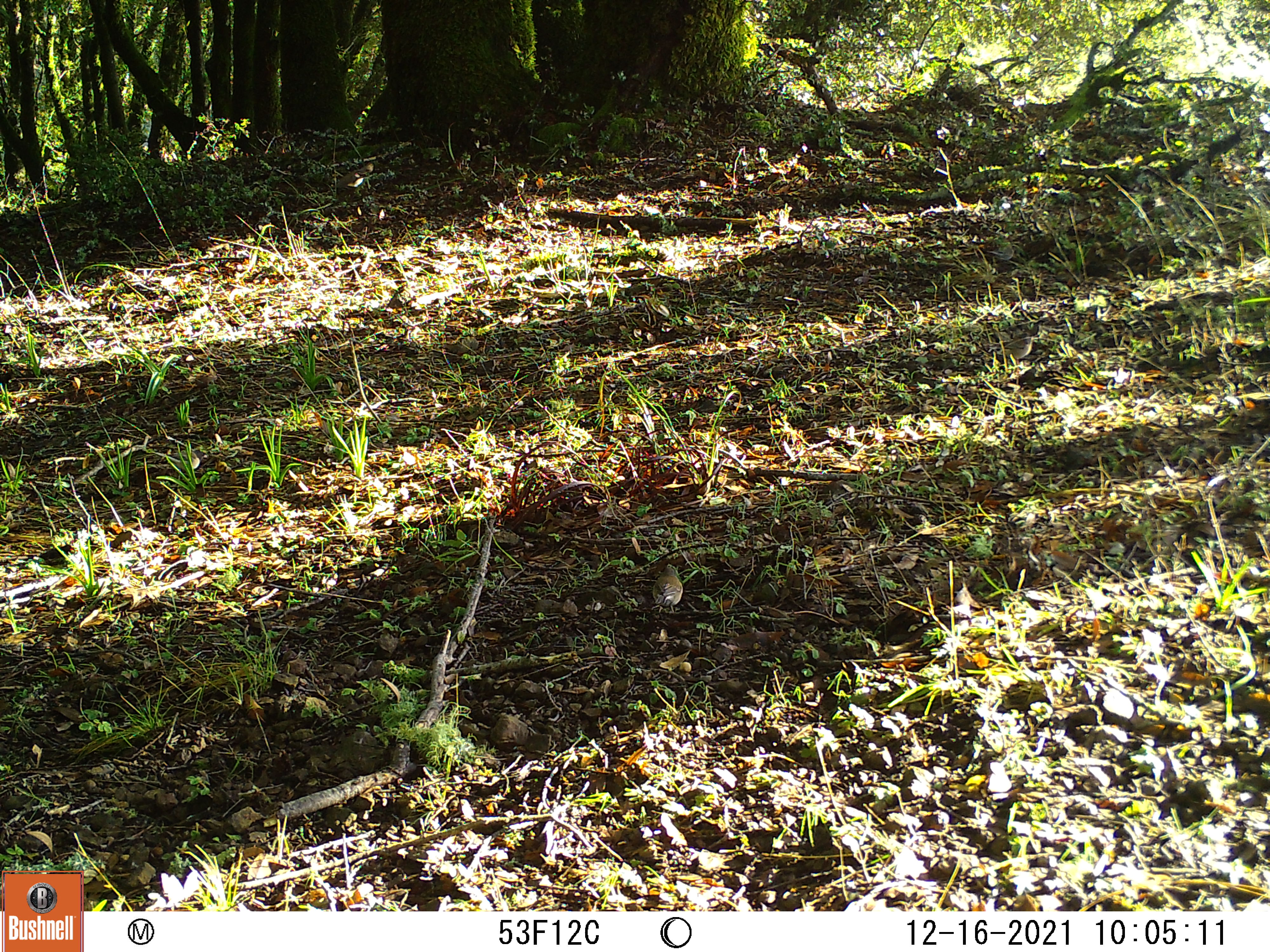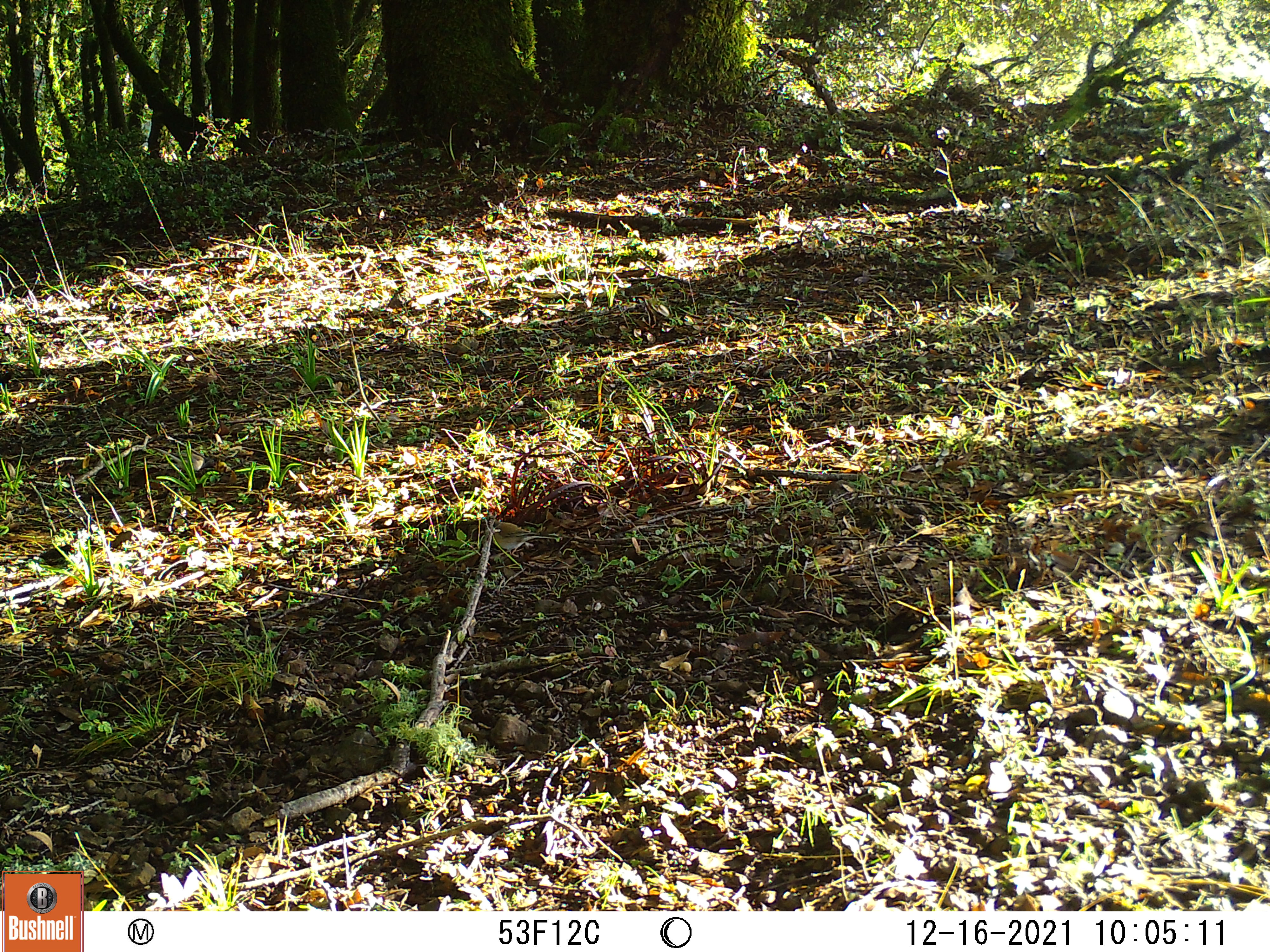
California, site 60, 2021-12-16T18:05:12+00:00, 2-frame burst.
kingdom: Animalia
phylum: Chordata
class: Aves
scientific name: Aves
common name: bird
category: unknown bird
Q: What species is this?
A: Unknown bird (bird) (Aves).